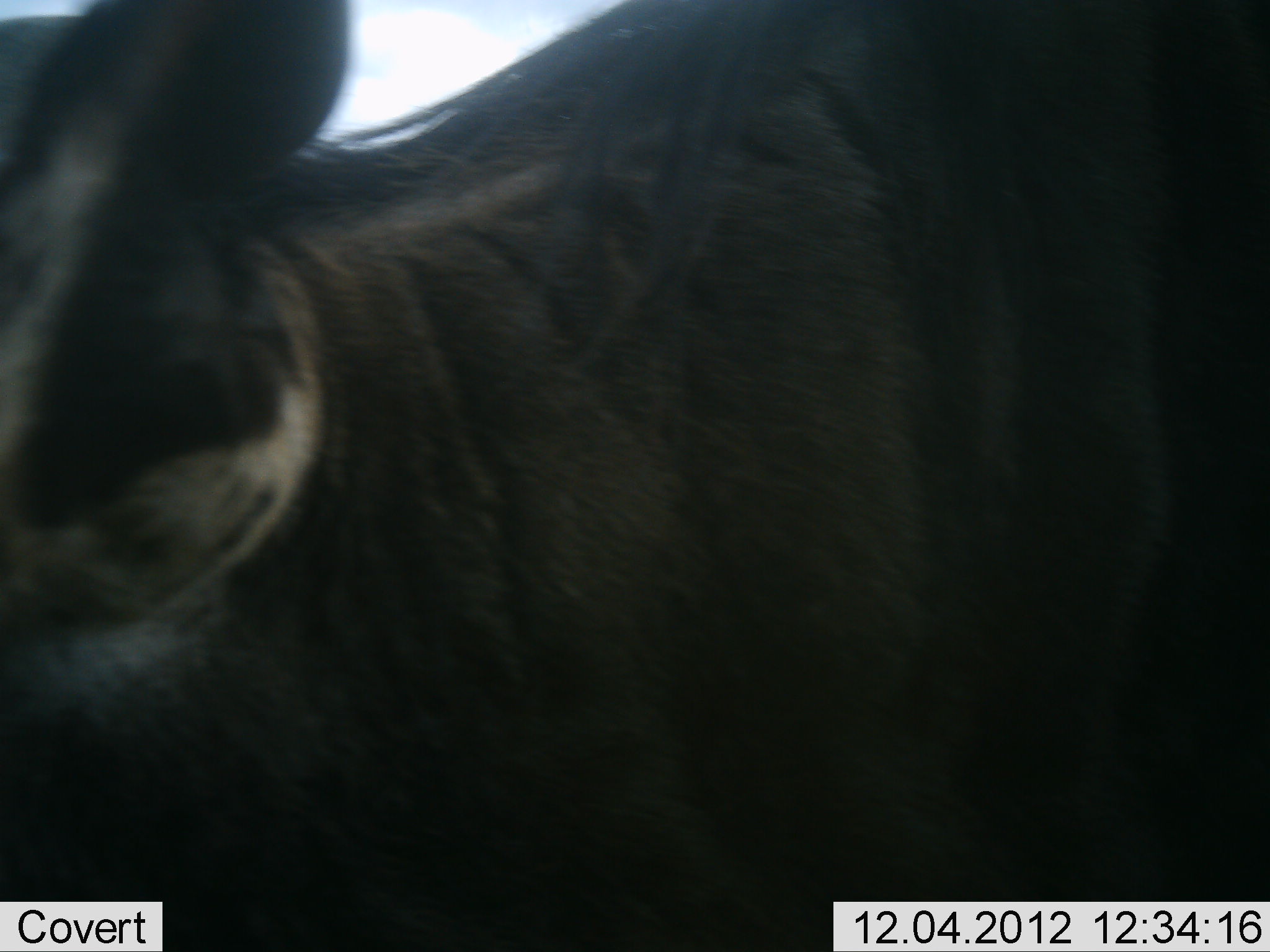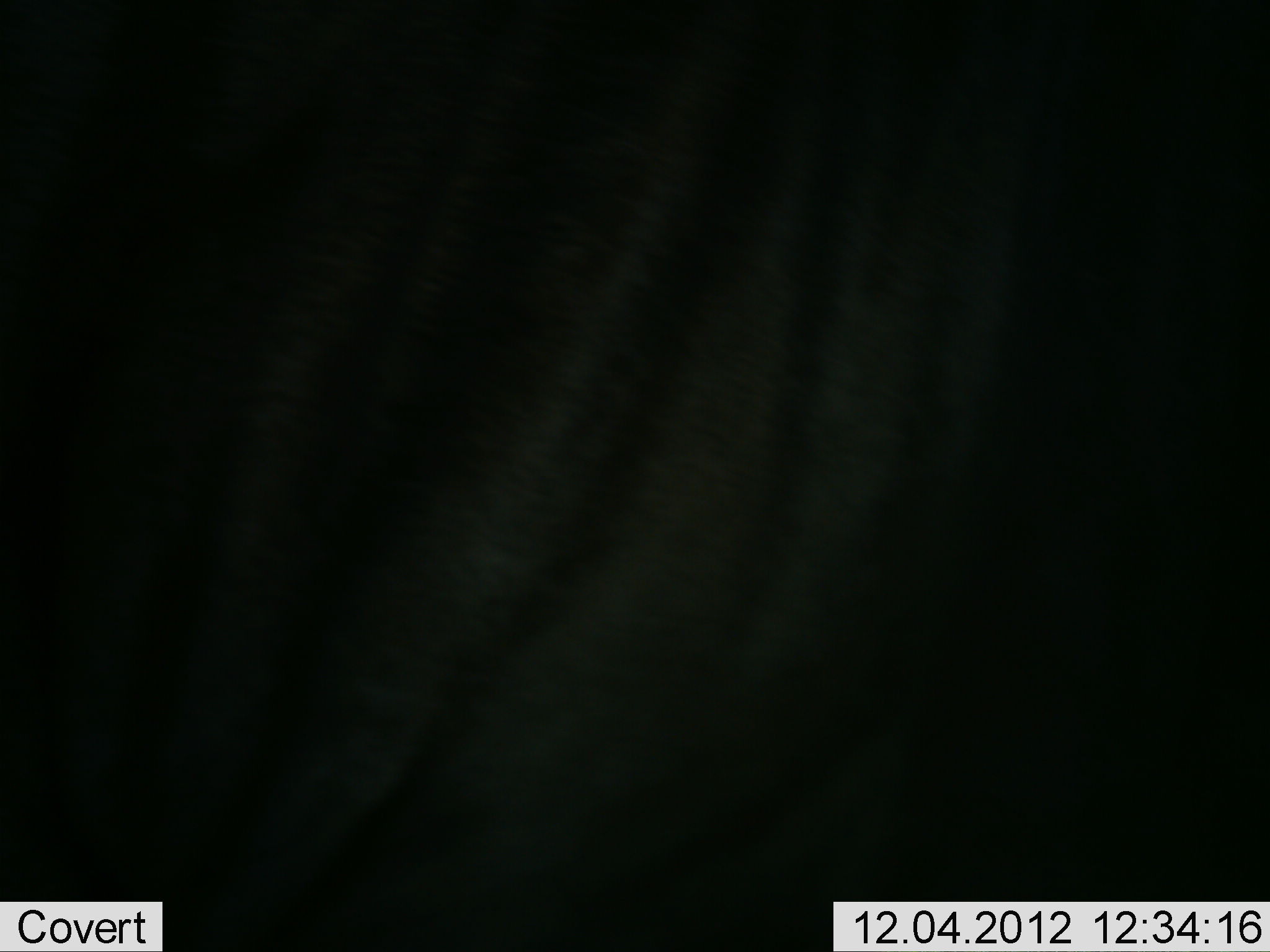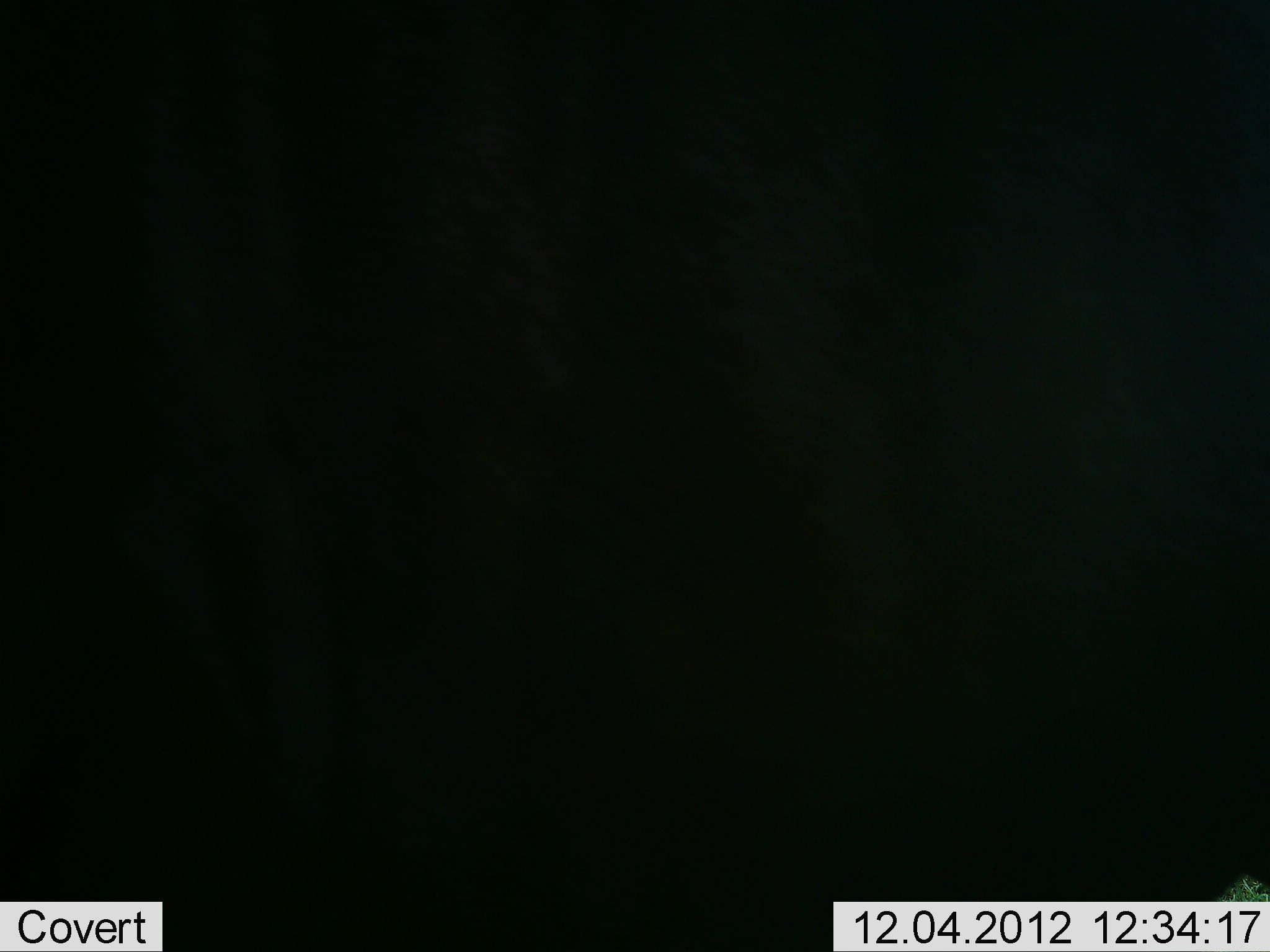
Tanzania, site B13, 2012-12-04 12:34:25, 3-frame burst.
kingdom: Animalia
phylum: Chordata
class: Mammalia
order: Artiodactyla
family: Bovidae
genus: Connochaetes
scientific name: Connochaetes taurinus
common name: blue wildebeest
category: wildebeest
Wildebeest (blue wildebeest) (Connochaetes taurinus), count 1. Behavior (volunteer vote fractions): standing 90%, resting 0%, moving 10%, interacting 0%. Young present (vote fraction): 0%. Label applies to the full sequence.